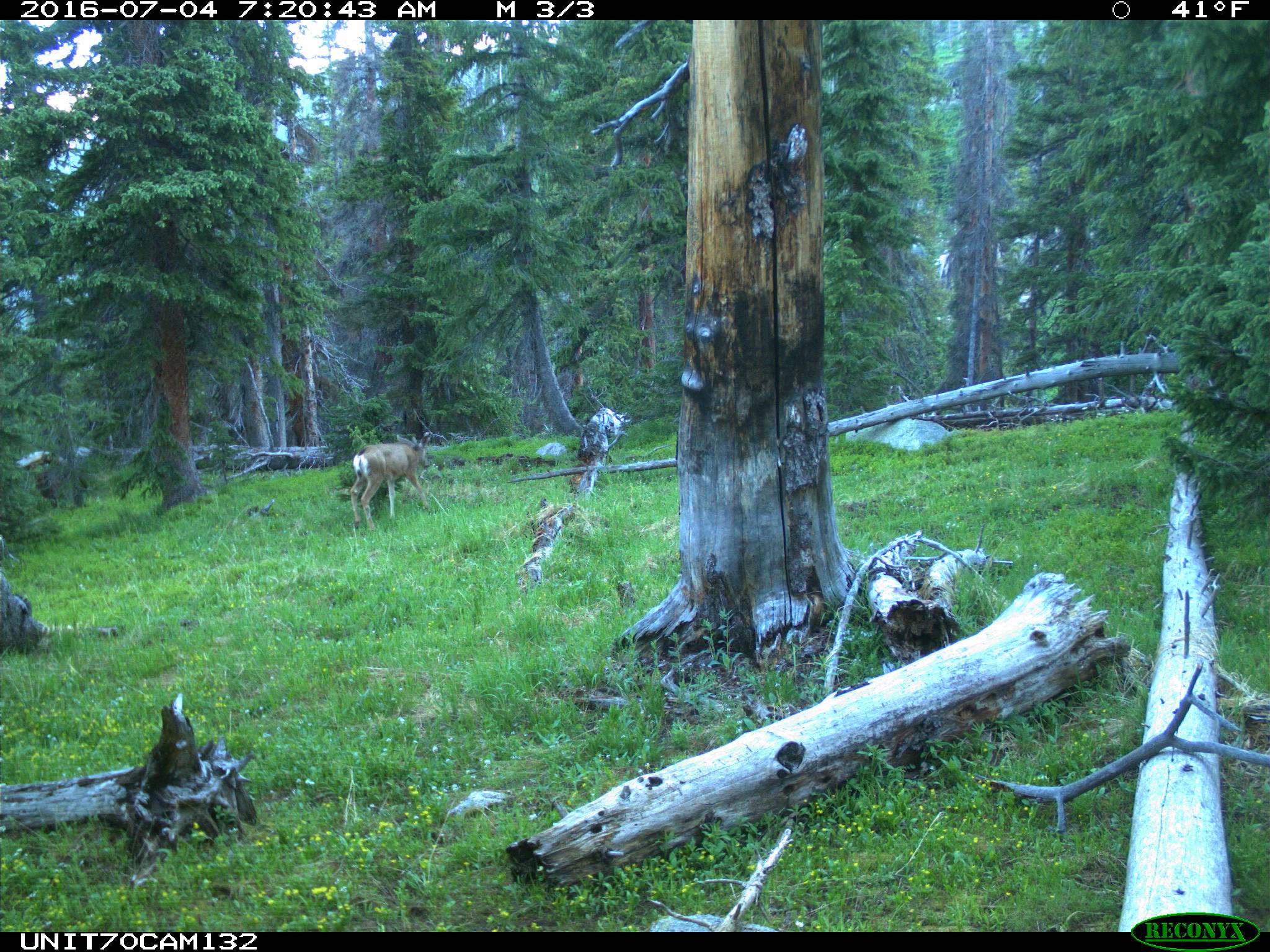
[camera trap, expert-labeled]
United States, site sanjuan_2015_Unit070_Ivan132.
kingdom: Animalia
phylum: Chordata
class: Mammalia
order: Artiodactyla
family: Cervidae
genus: Odocoileus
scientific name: Odocoileus hemionus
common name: mule deer